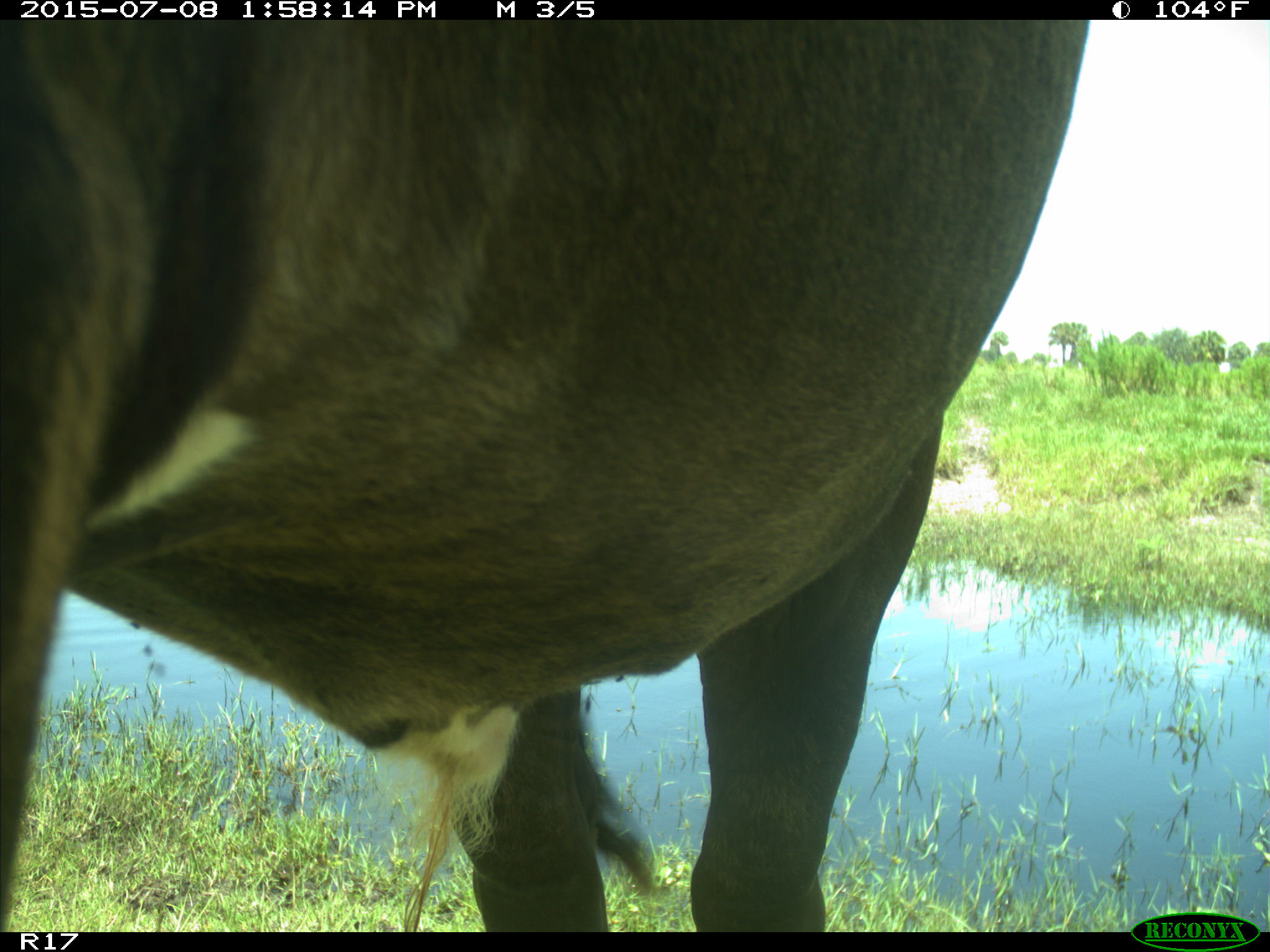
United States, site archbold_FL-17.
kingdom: Animalia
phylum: Chordata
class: Mammalia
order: Artiodactyla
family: Bovidae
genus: Bos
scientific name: Bos taurus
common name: domestic cow